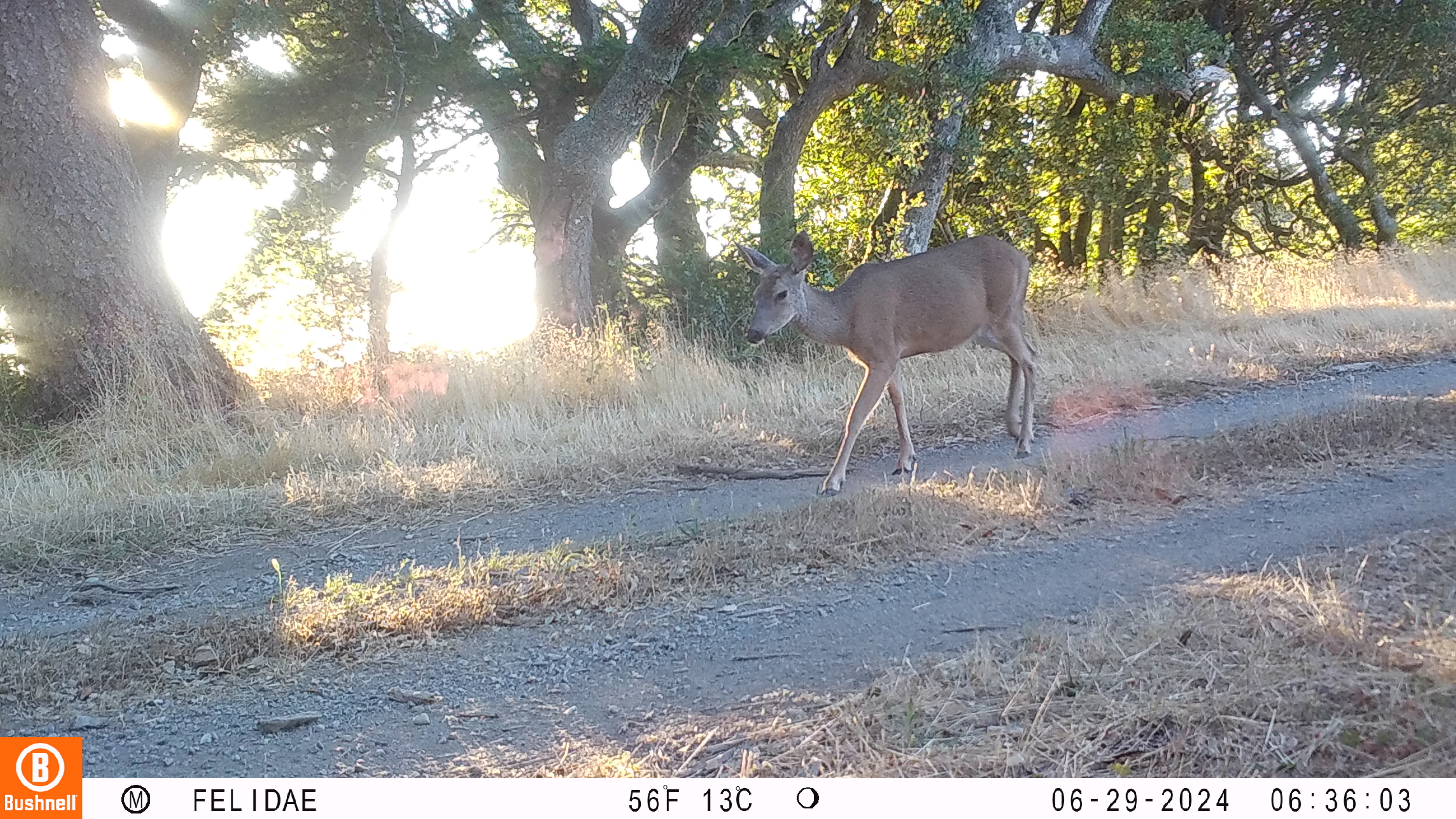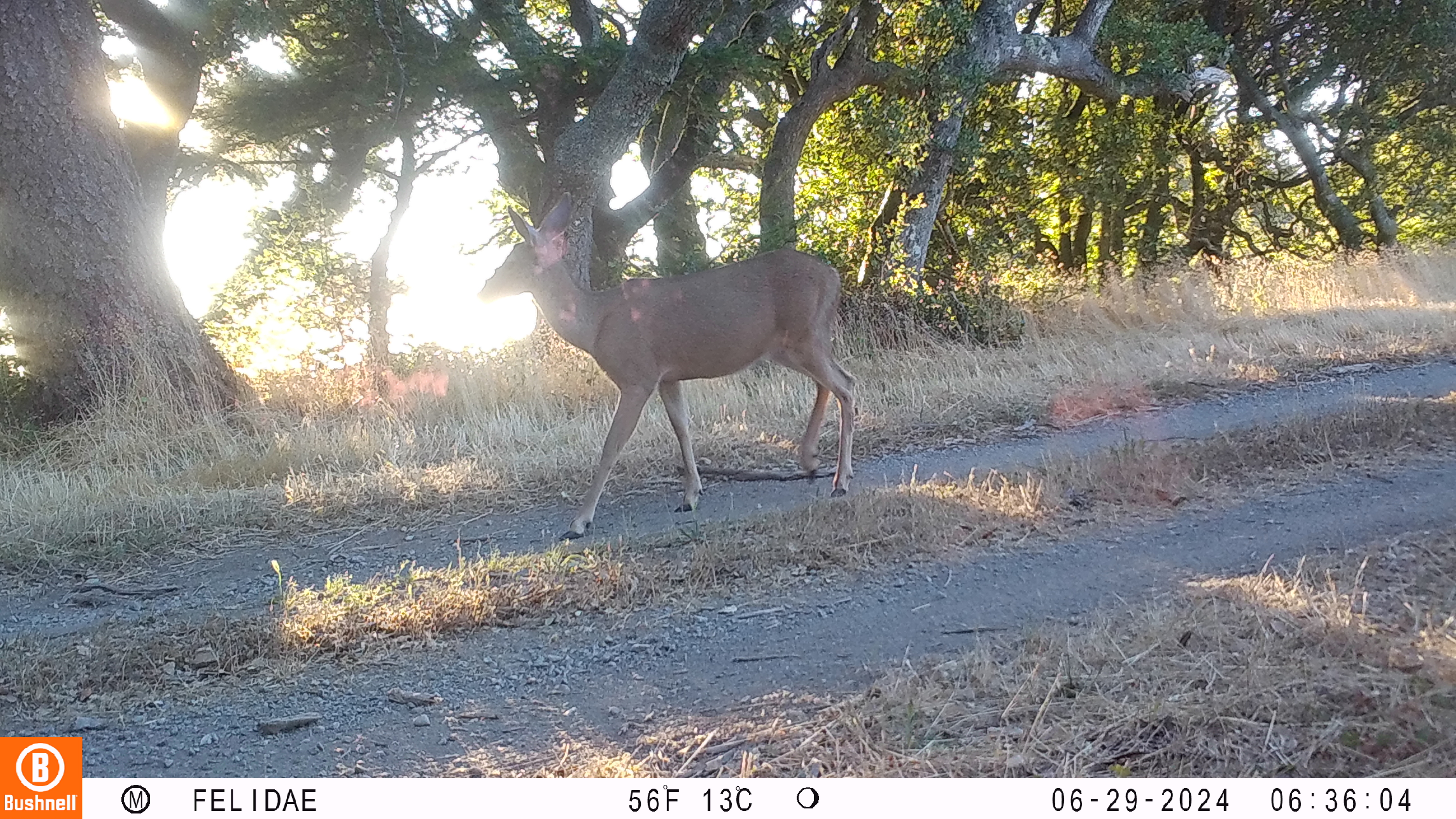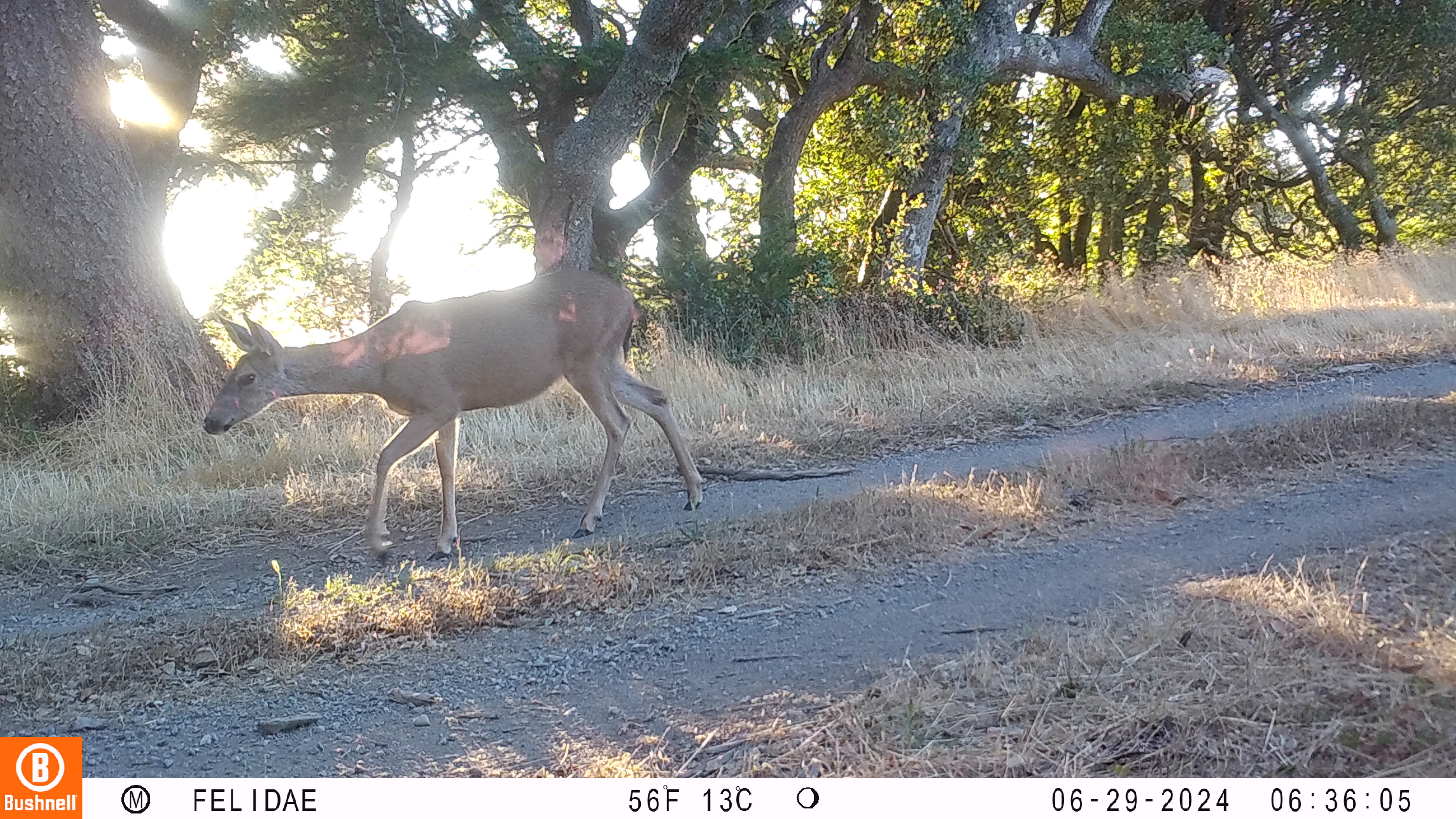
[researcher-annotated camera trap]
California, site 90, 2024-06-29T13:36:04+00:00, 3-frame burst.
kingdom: Animalia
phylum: Chordata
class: Mammalia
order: Artiodactyla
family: Cervidae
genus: Odocoileus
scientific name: Odocoileus hemionus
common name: mule deer